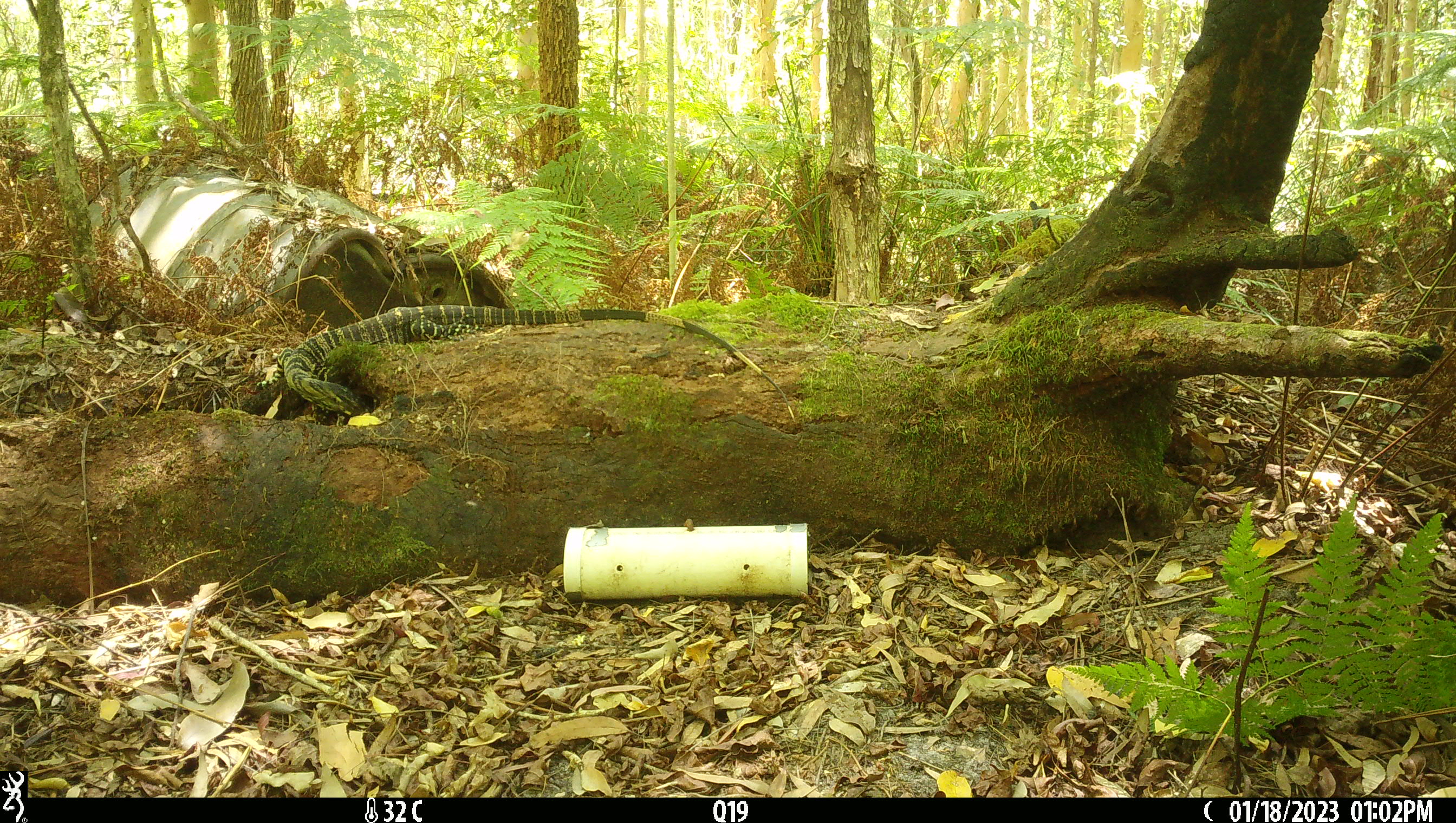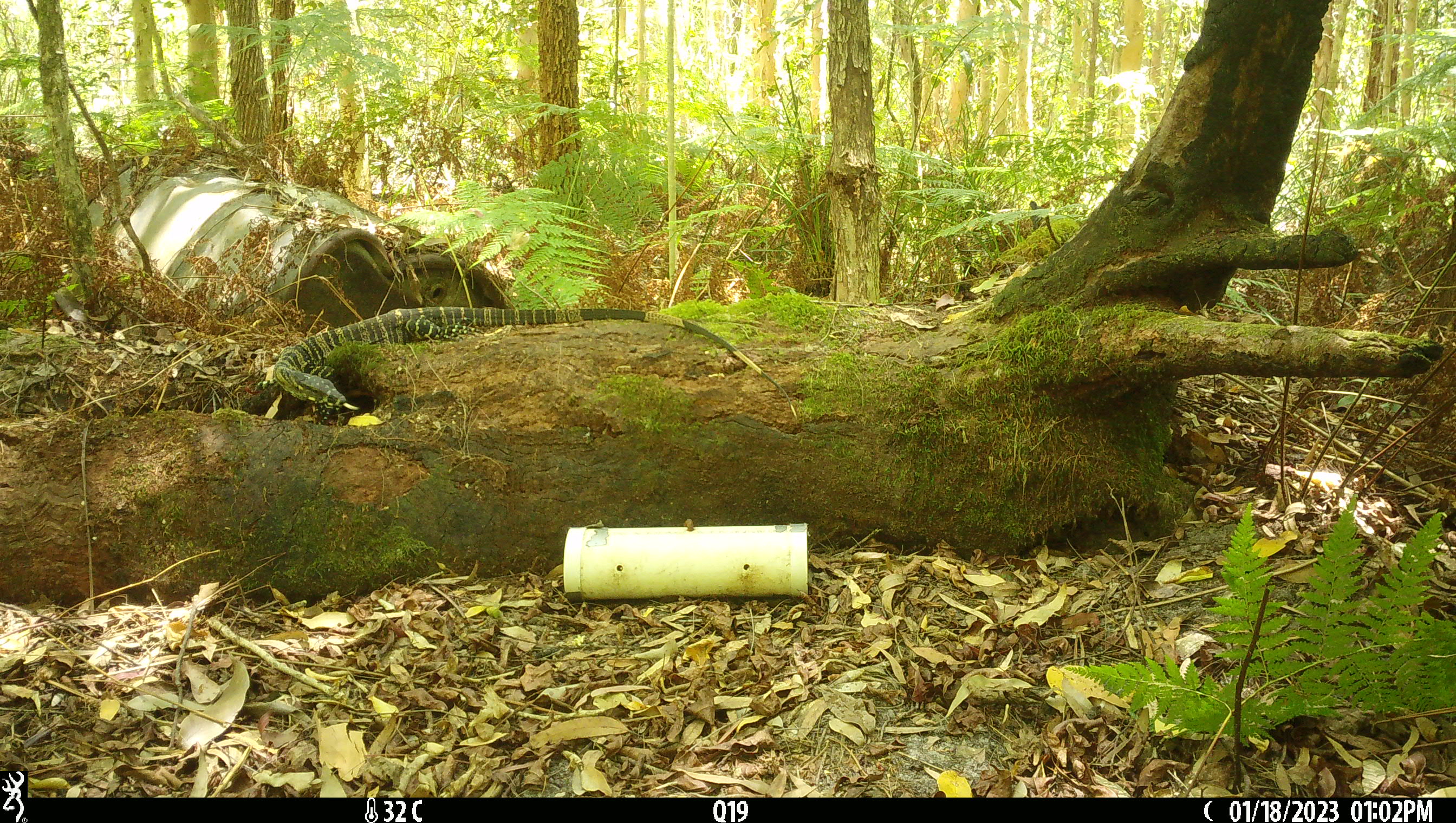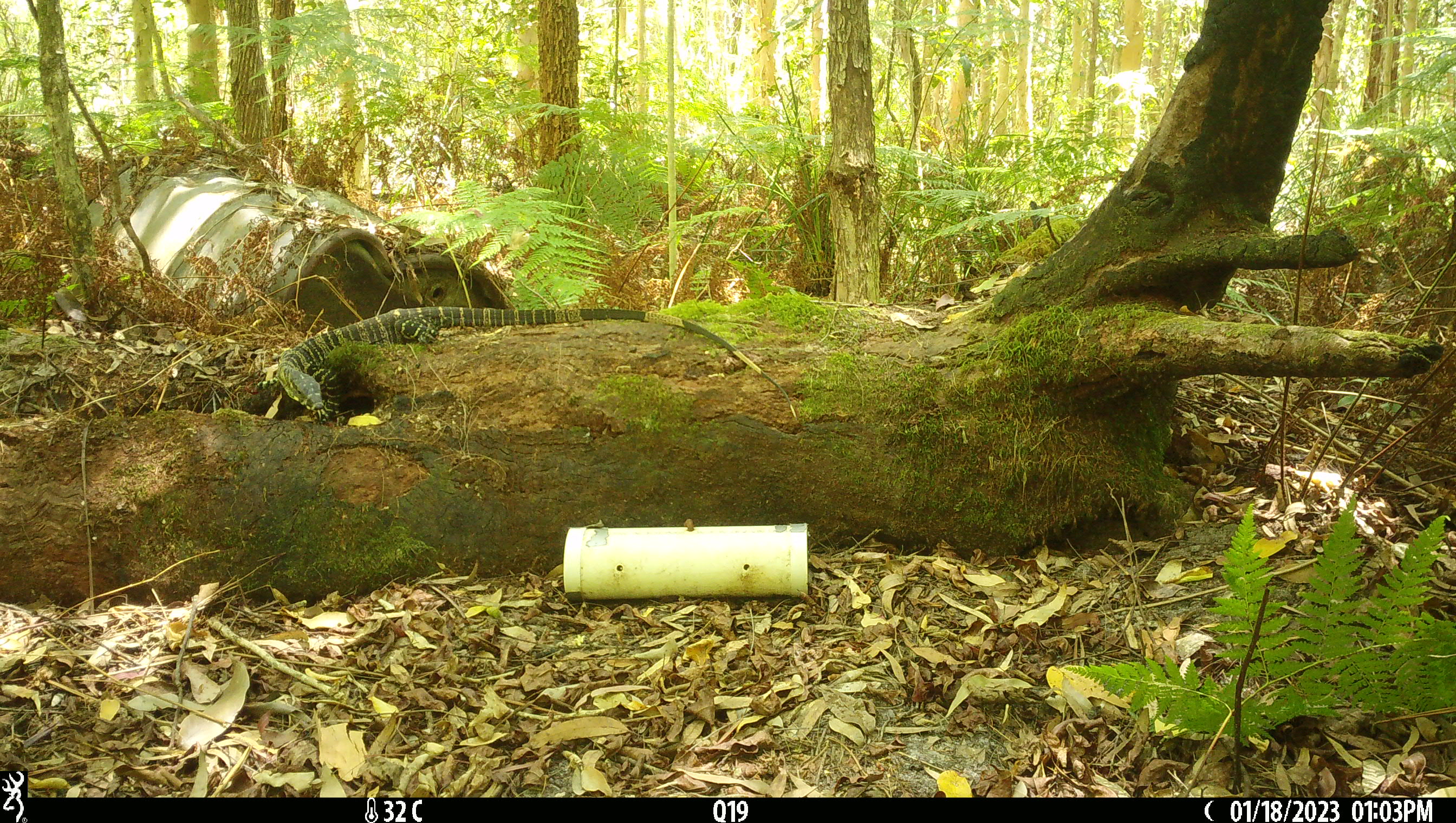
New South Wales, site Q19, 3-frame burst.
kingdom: Animalia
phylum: Chordata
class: Reptilia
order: Squamata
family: Varanidae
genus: Varanus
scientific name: Varanus varius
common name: lace monitor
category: goanna